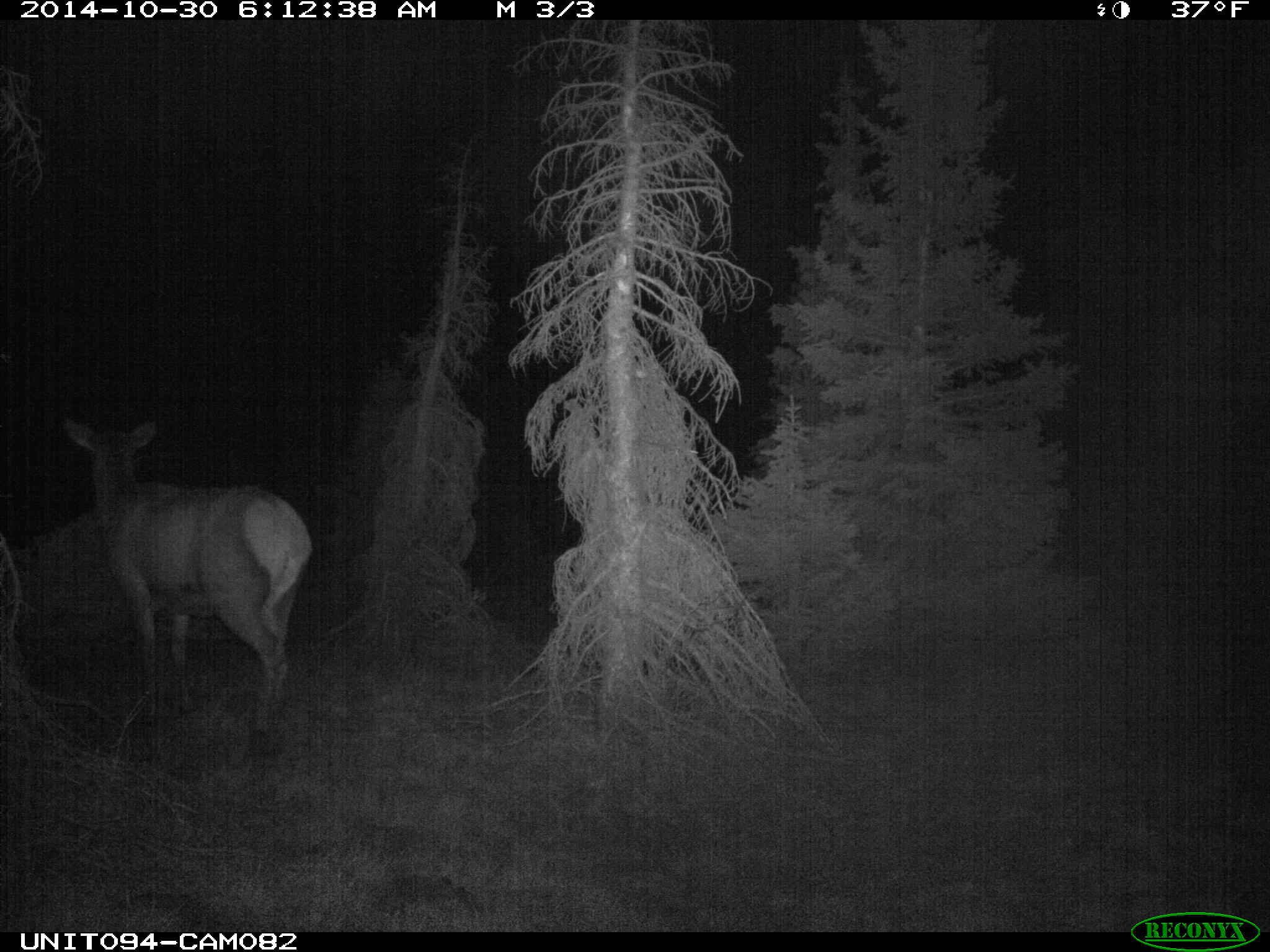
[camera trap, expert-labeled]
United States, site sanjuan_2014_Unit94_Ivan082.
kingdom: Animalia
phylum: Chordata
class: Mammalia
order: Artiodactyla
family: Cervidae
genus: Cervus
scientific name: Cervus elaphus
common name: red deer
Cervus elaphus (red deer).